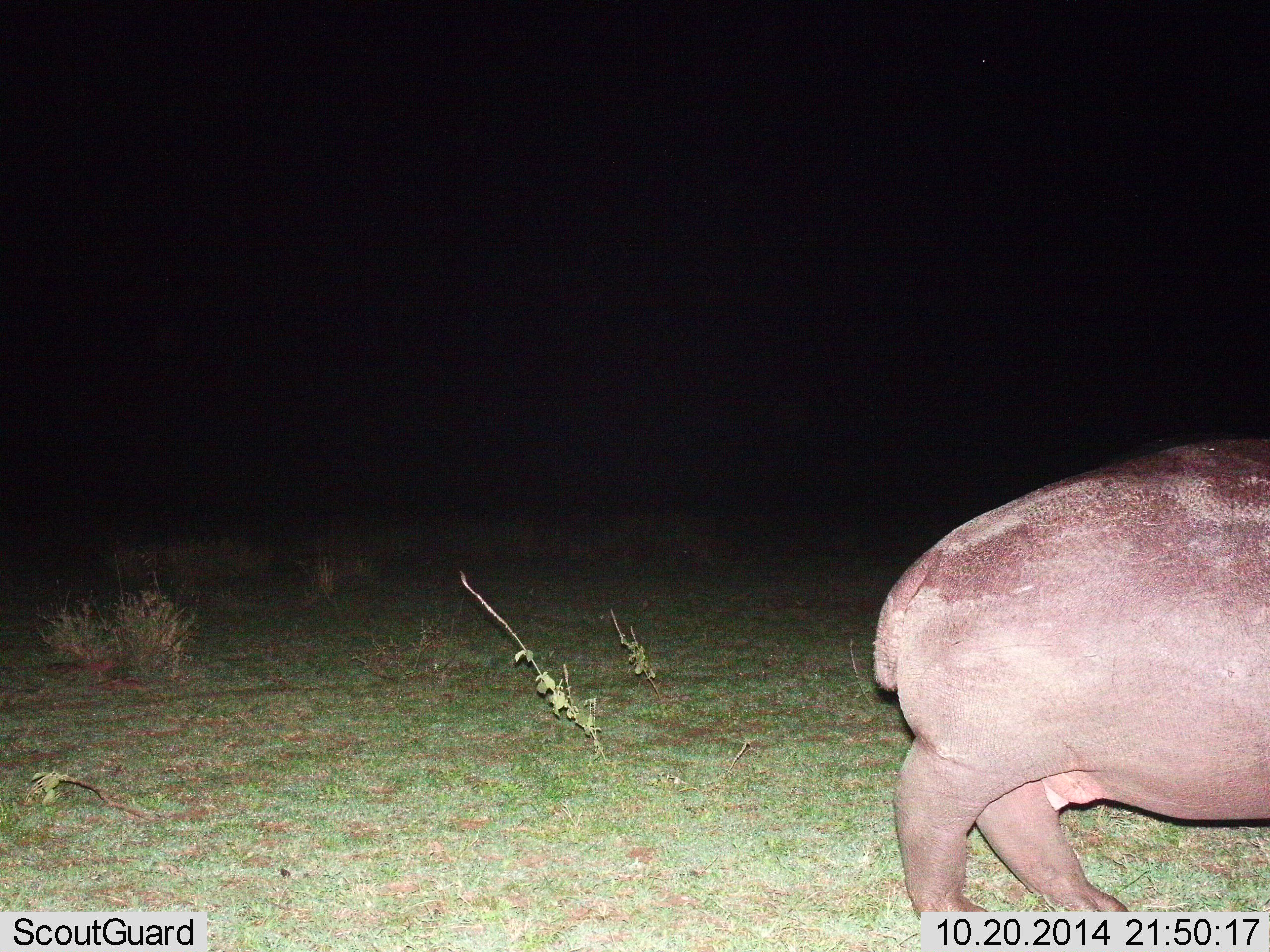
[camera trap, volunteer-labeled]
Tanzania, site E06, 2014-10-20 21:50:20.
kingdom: Animalia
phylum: Chordata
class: Mammalia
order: Artiodactyla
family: Hippopotamidae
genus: Hippopotamus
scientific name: Hippopotamus amphibius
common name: hippopotamus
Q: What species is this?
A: Hippopotamus (Hippopotamus amphibius).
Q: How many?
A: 1.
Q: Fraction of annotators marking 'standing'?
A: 60%.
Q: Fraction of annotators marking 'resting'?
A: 0%.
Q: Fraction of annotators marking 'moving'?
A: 40%.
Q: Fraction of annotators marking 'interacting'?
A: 0%.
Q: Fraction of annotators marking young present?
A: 0%.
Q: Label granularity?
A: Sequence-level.